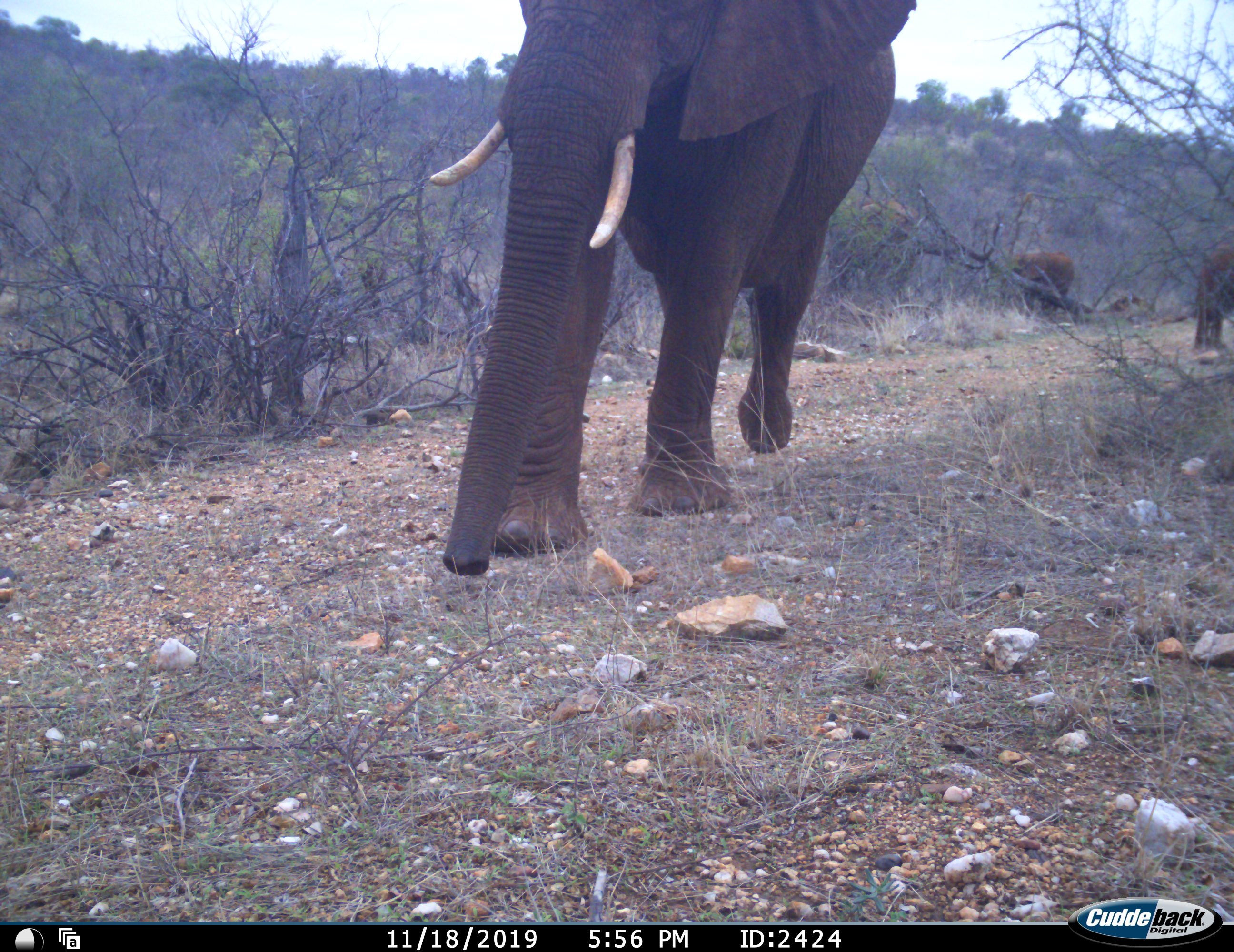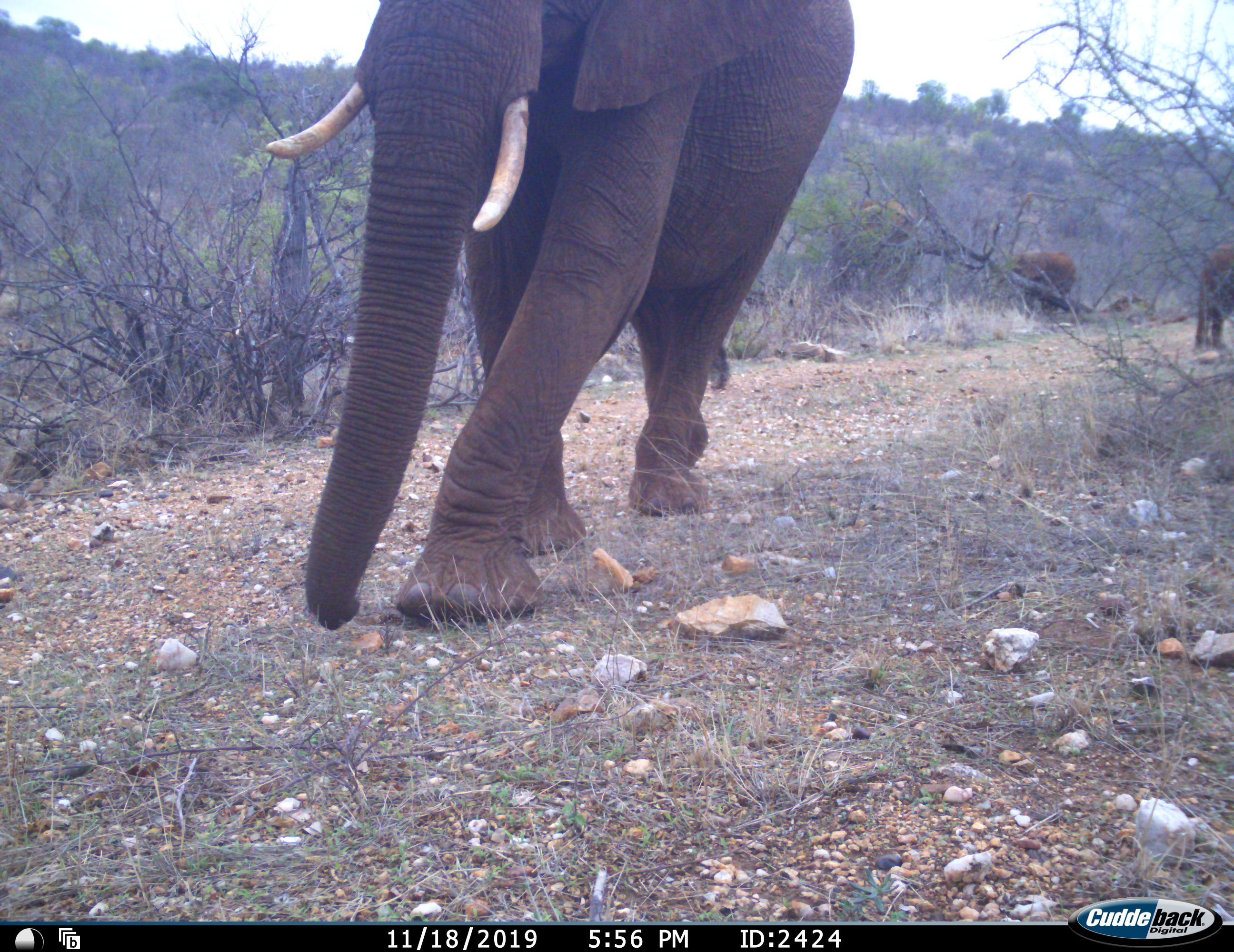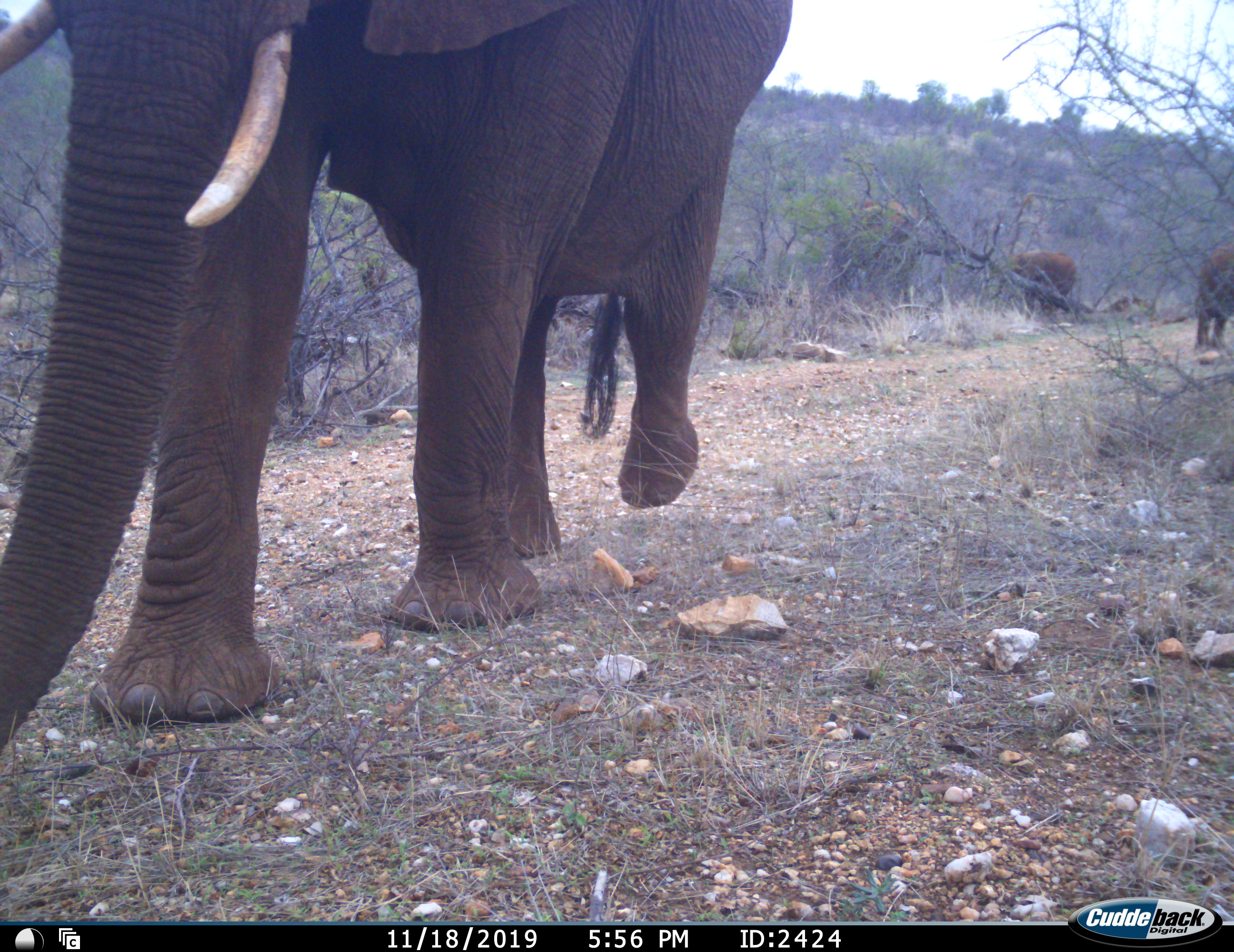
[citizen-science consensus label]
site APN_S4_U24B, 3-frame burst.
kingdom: Animalia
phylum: Chordata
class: Mammalia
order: Proboscidea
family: Elephantidae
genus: Loxodonta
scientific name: Loxodonta africana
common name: african bush elephant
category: elephant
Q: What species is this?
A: Elephant (african bush elephant) (Loxodonta africana).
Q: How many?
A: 3.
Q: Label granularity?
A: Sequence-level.